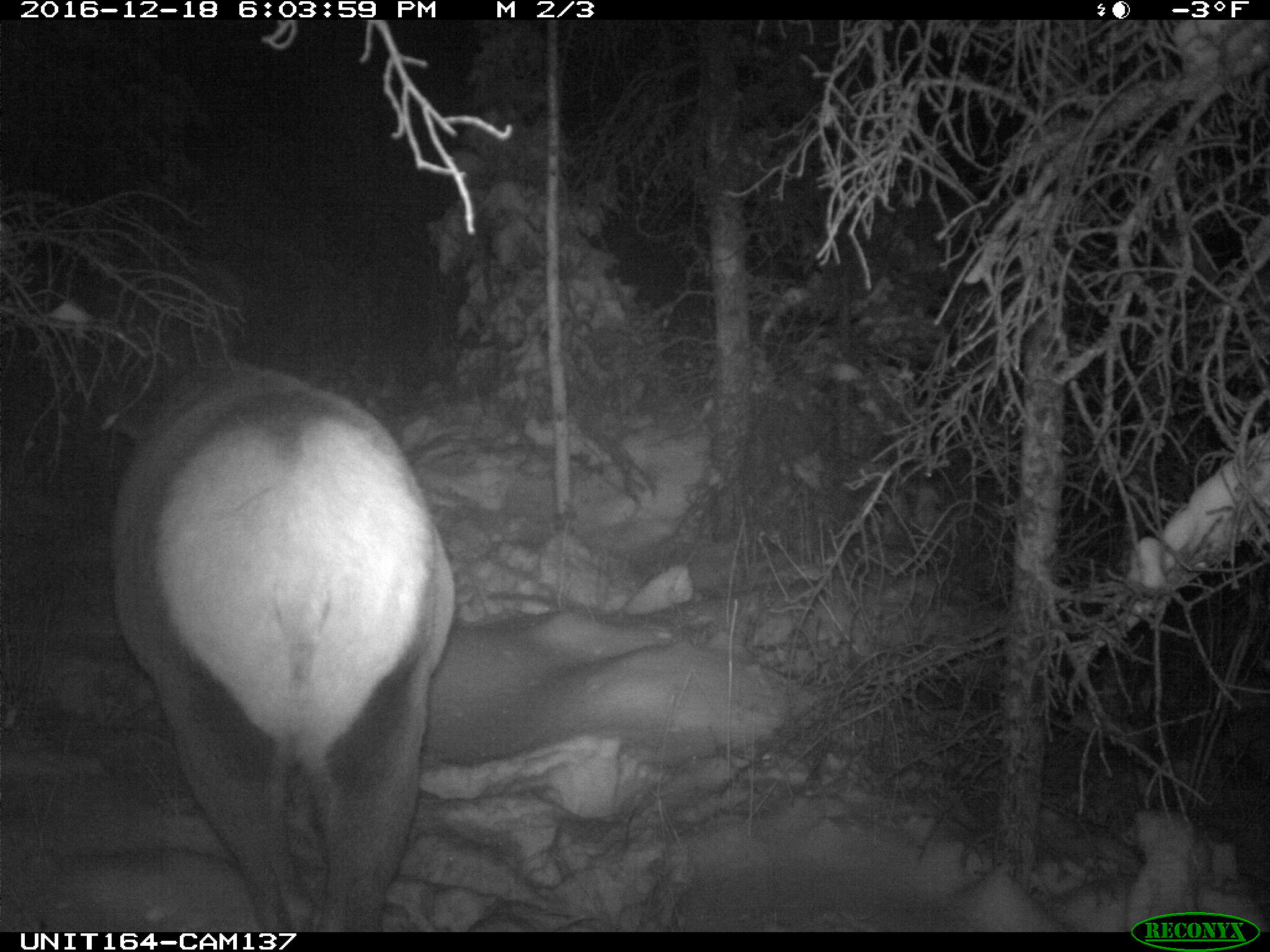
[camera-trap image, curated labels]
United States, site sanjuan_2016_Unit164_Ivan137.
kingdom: Animalia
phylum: Chordata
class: Mammalia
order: Artiodactyla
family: Cervidae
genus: Cervus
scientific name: Cervus elaphus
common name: red deer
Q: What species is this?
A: Cervus elaphus (red deer).